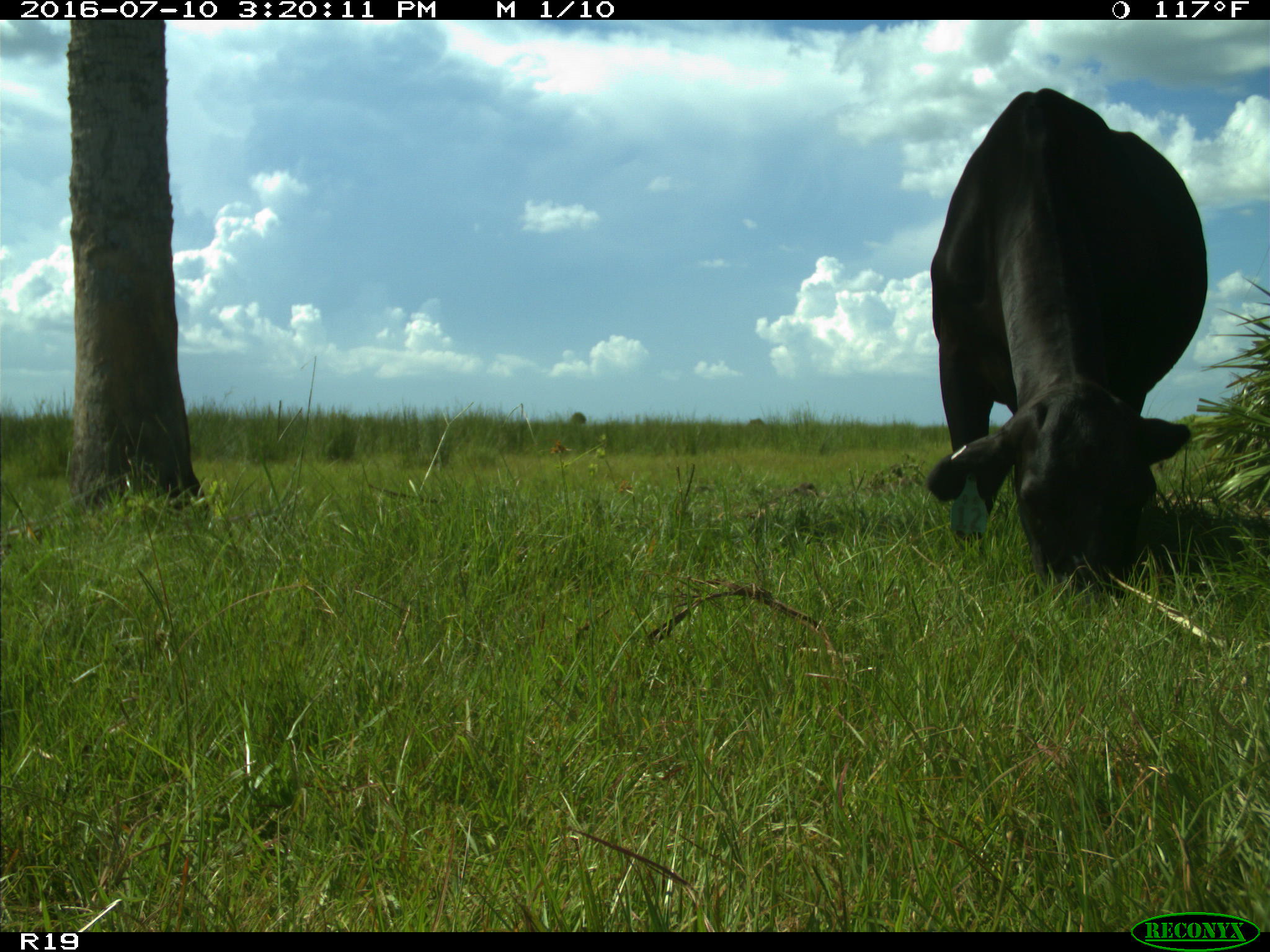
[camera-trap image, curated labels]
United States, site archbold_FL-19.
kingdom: Animalia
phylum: Chordata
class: Mammalia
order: Artiodactyla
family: Bovidae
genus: Bos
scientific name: Bos taurus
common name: domestic cow